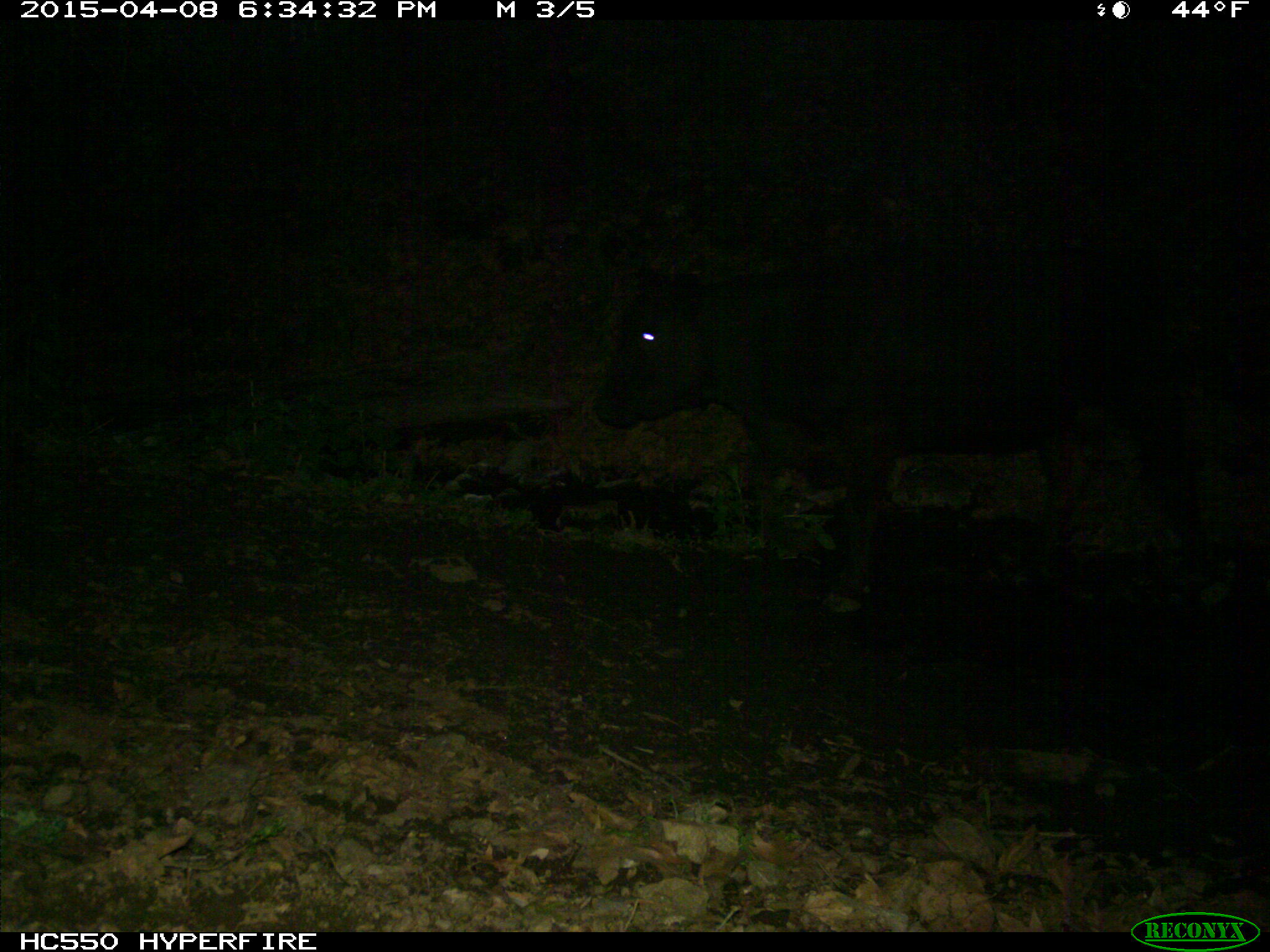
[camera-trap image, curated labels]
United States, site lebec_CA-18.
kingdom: Animalia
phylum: Chordata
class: Mammalia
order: Artiodactyla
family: Bovidae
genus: Bos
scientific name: Bos taurus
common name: domestic cow